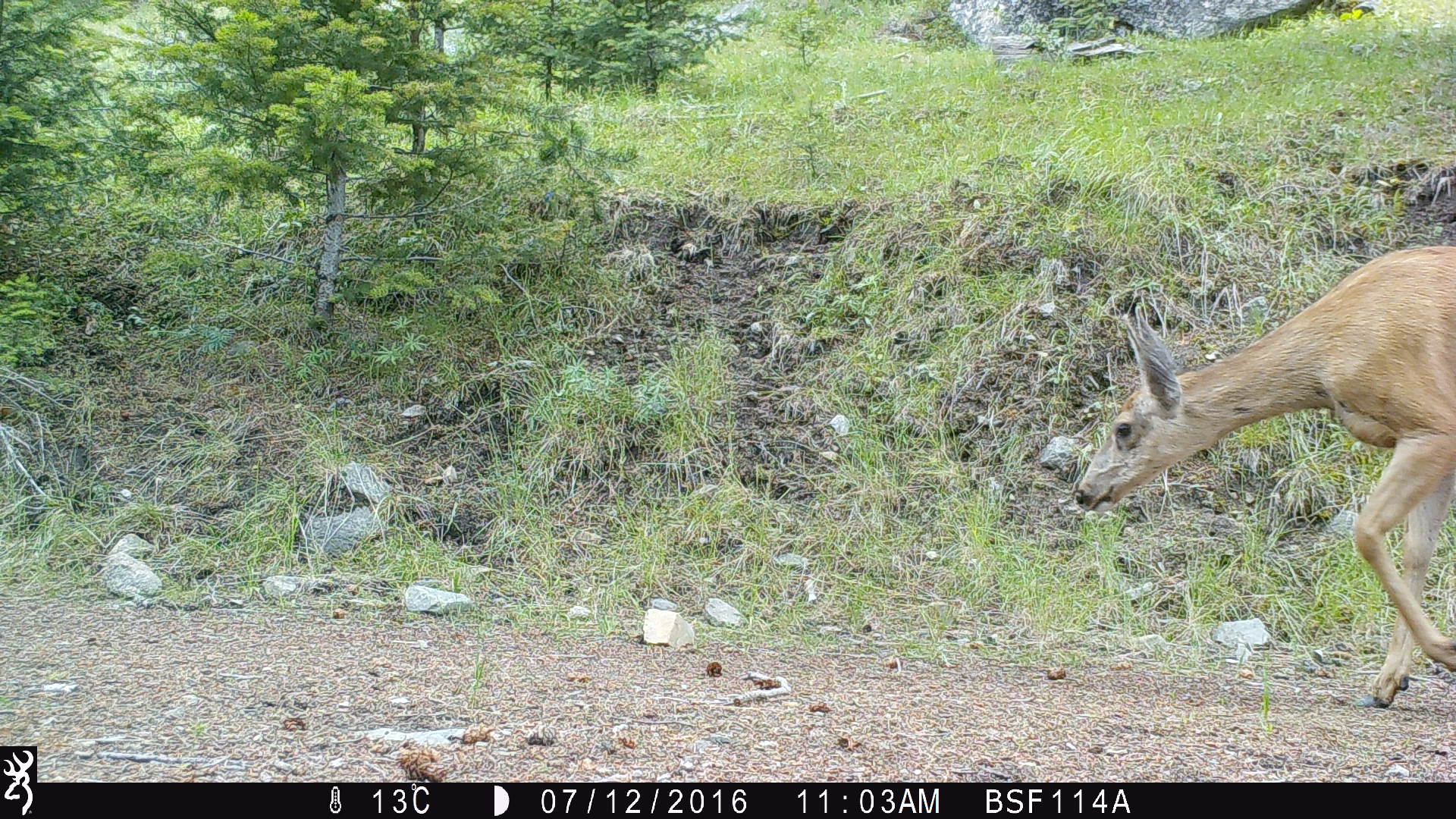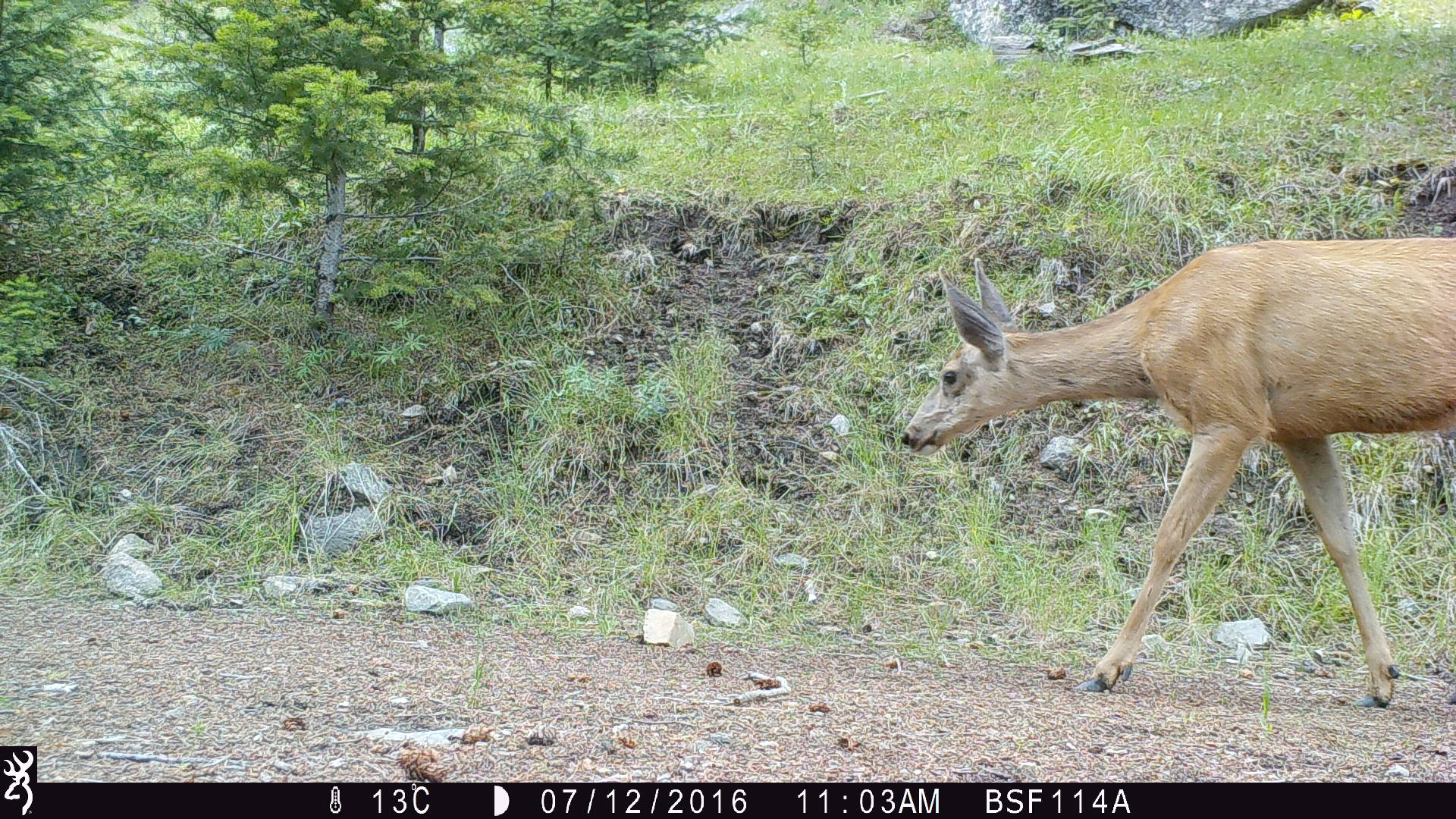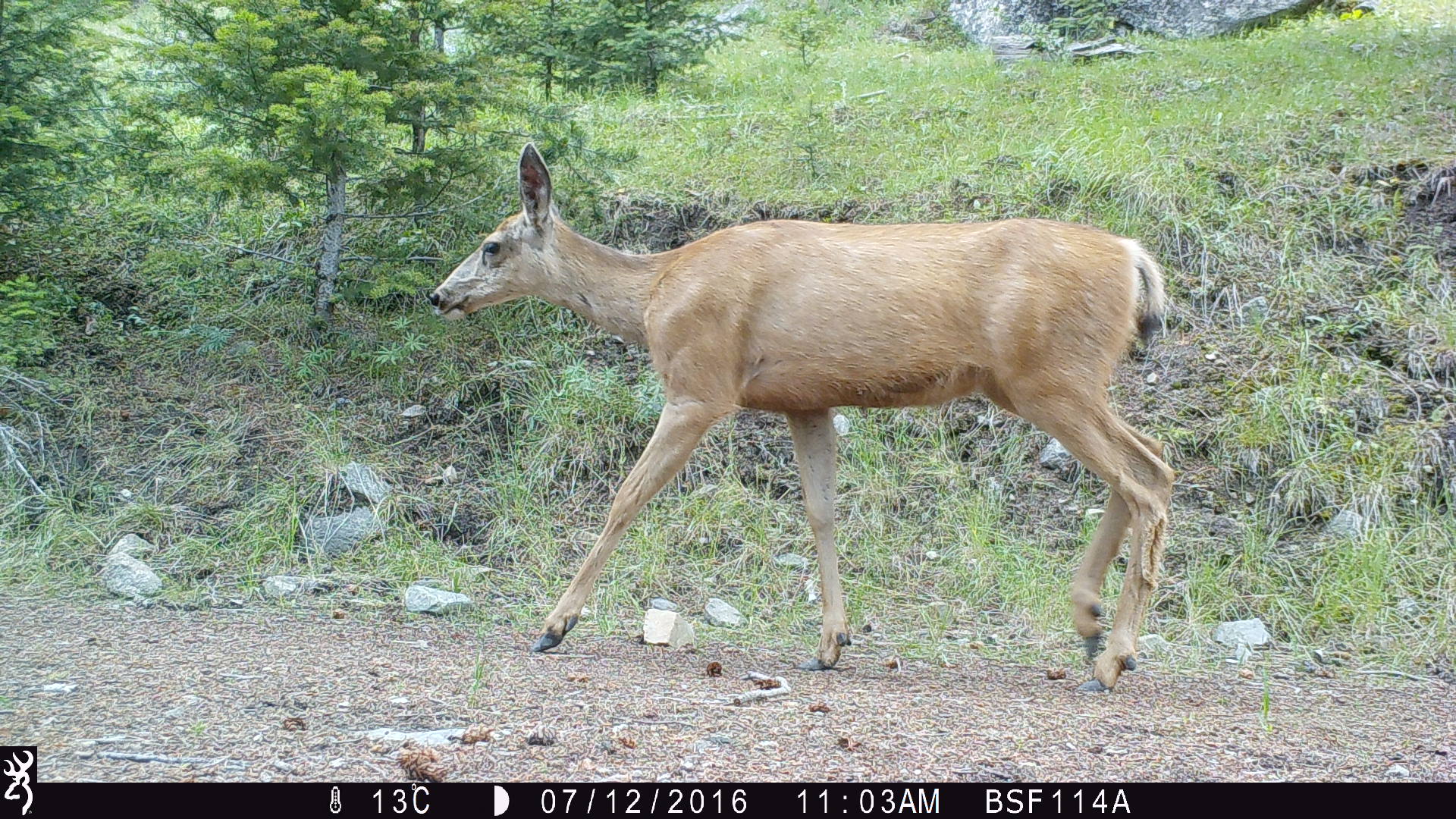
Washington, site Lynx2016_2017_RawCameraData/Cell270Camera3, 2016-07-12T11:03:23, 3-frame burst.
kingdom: Animalia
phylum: Chordata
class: Mammalia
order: Artiodactyla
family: Bovidae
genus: Bos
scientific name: Bos taurus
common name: domestic cattle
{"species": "domestic cattle (Bos taurus)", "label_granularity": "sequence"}